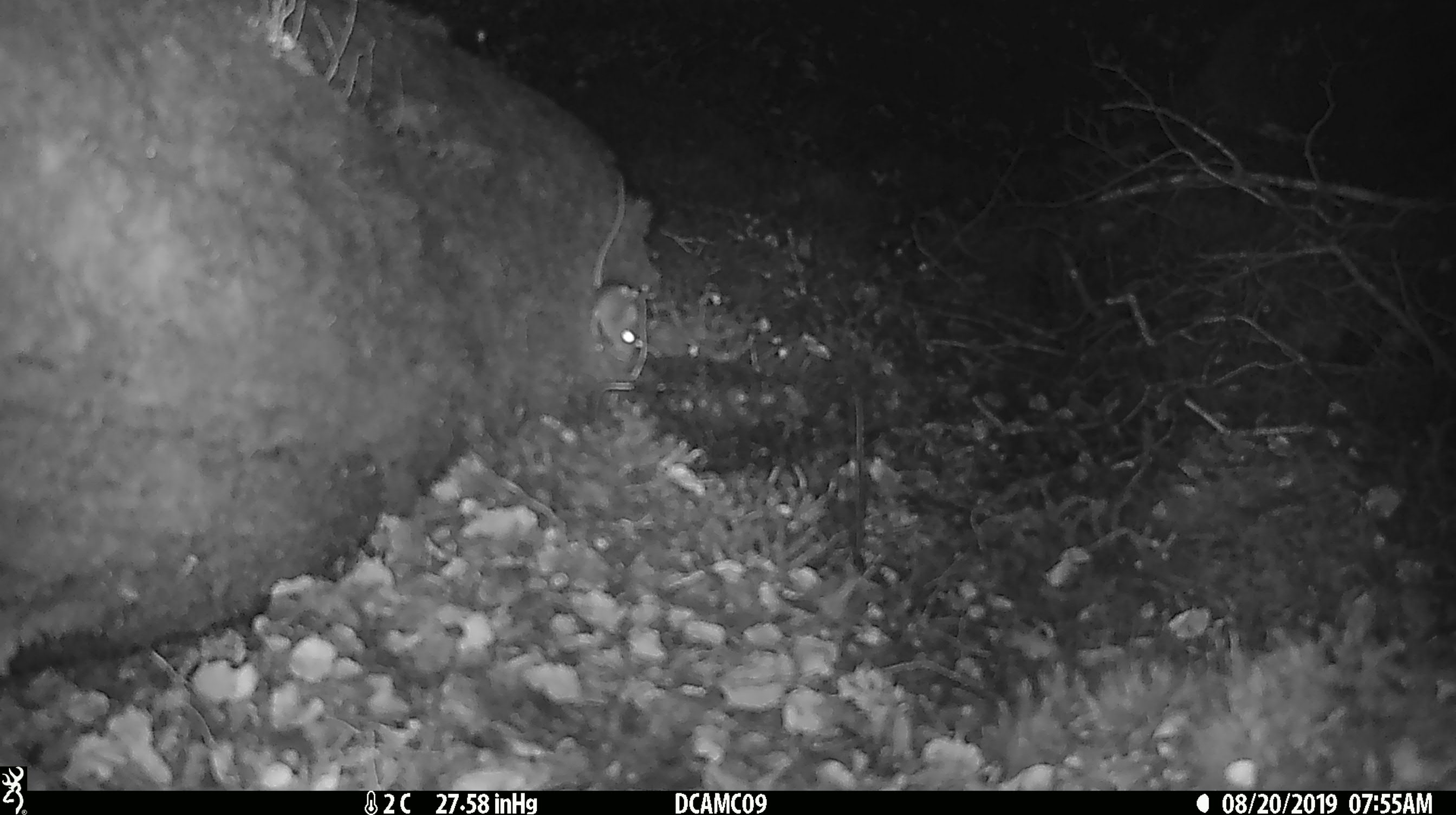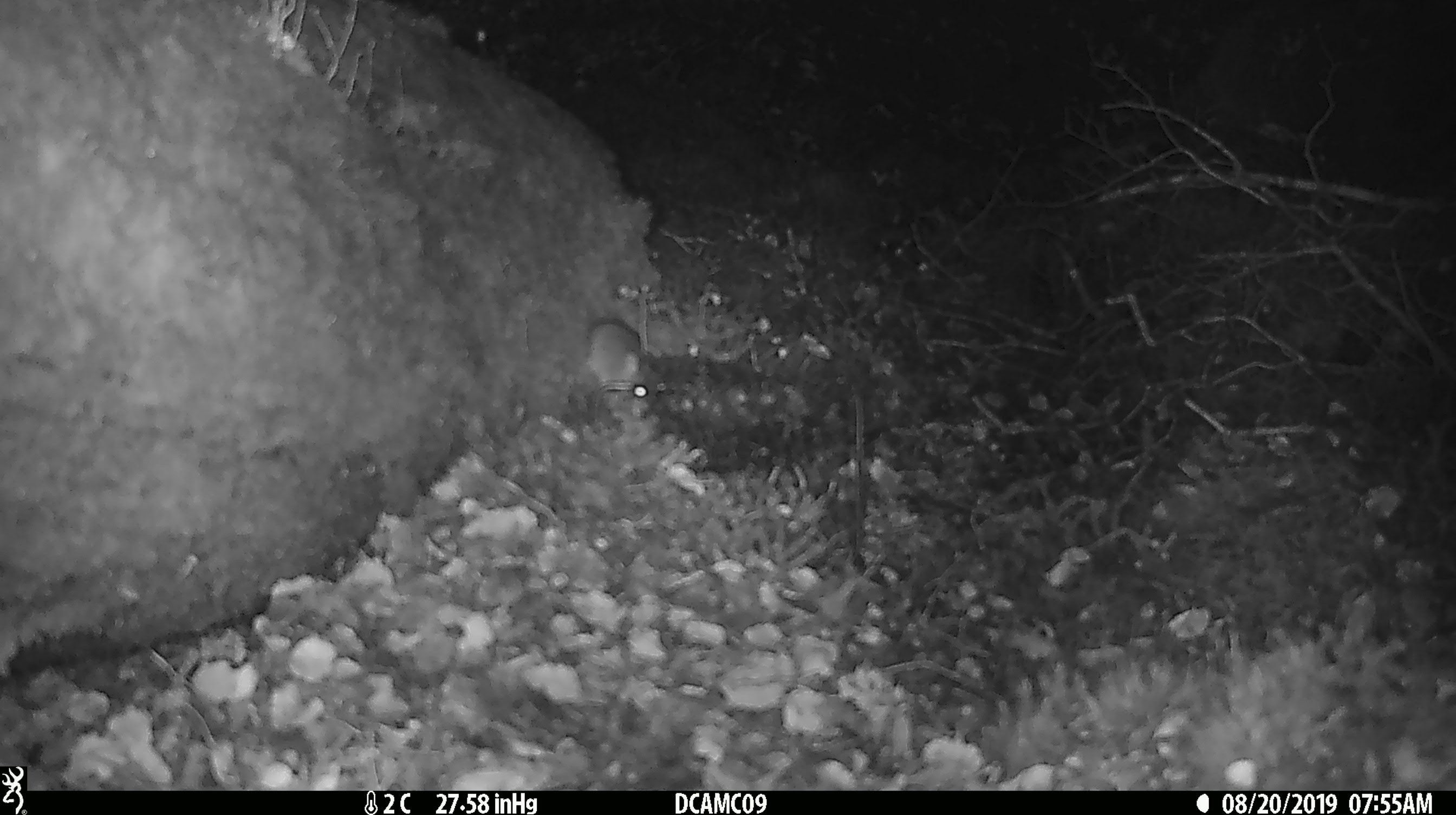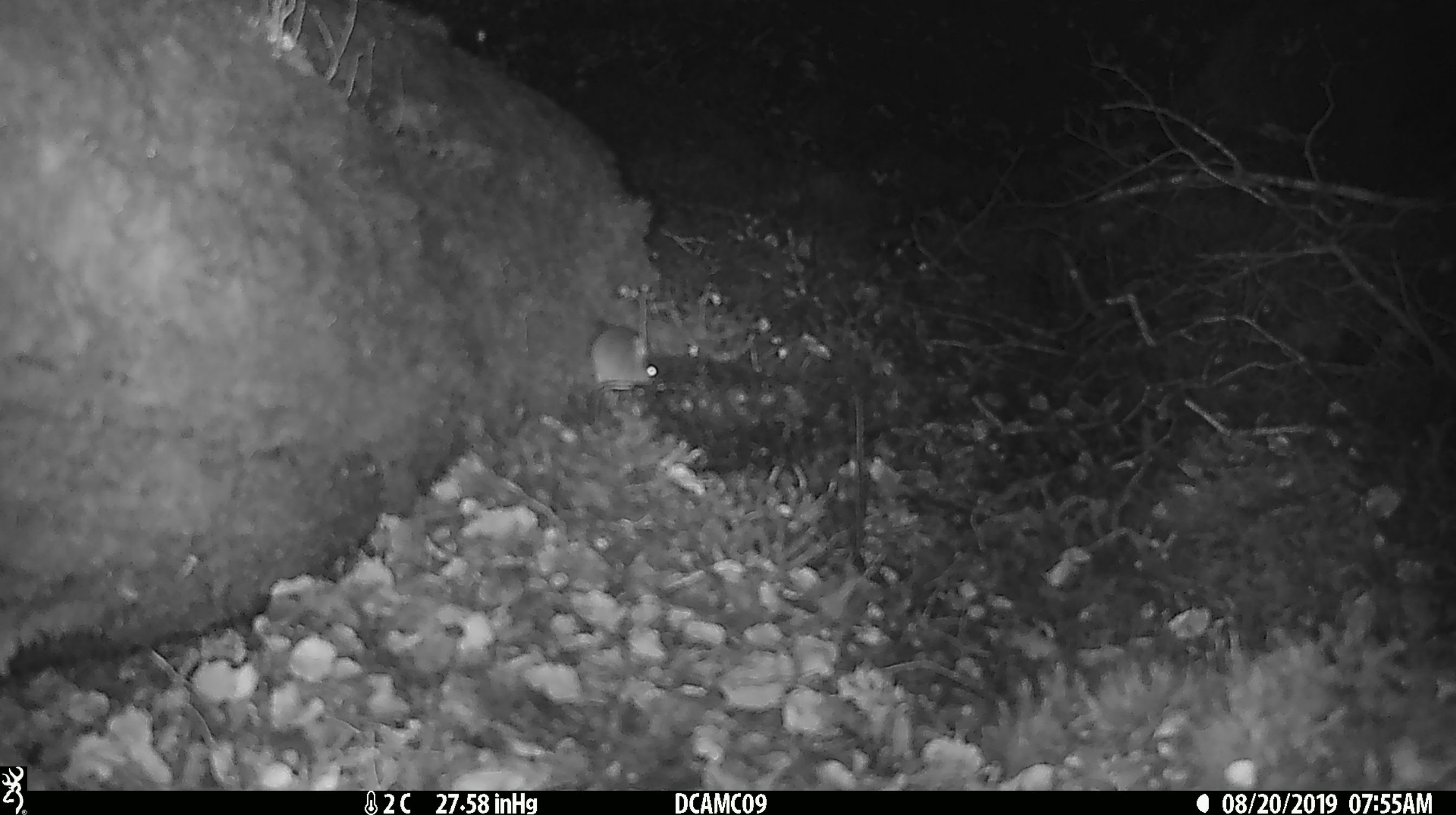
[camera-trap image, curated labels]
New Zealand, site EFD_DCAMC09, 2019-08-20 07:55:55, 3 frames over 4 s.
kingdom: Animalia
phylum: Chordata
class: Mammalia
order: Rodentia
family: Muridae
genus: Mus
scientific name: Mus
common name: mouse